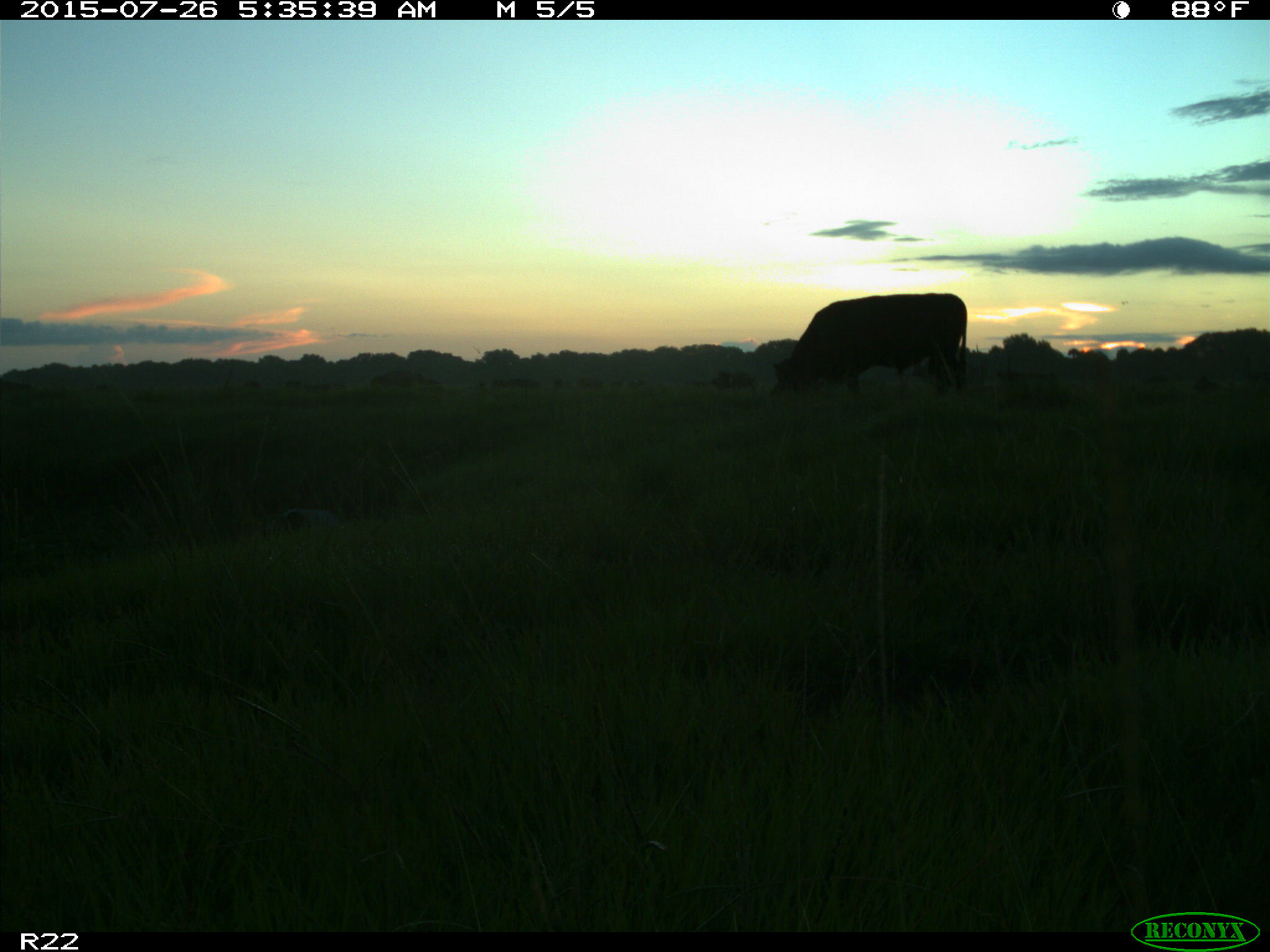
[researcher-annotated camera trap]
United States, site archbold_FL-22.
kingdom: Animalia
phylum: Chordata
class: Mammalia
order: Artiodactyla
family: Bovidae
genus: Bos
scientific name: Bos taurus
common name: domestic cow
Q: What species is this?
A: Bos taurus (domestic cow).